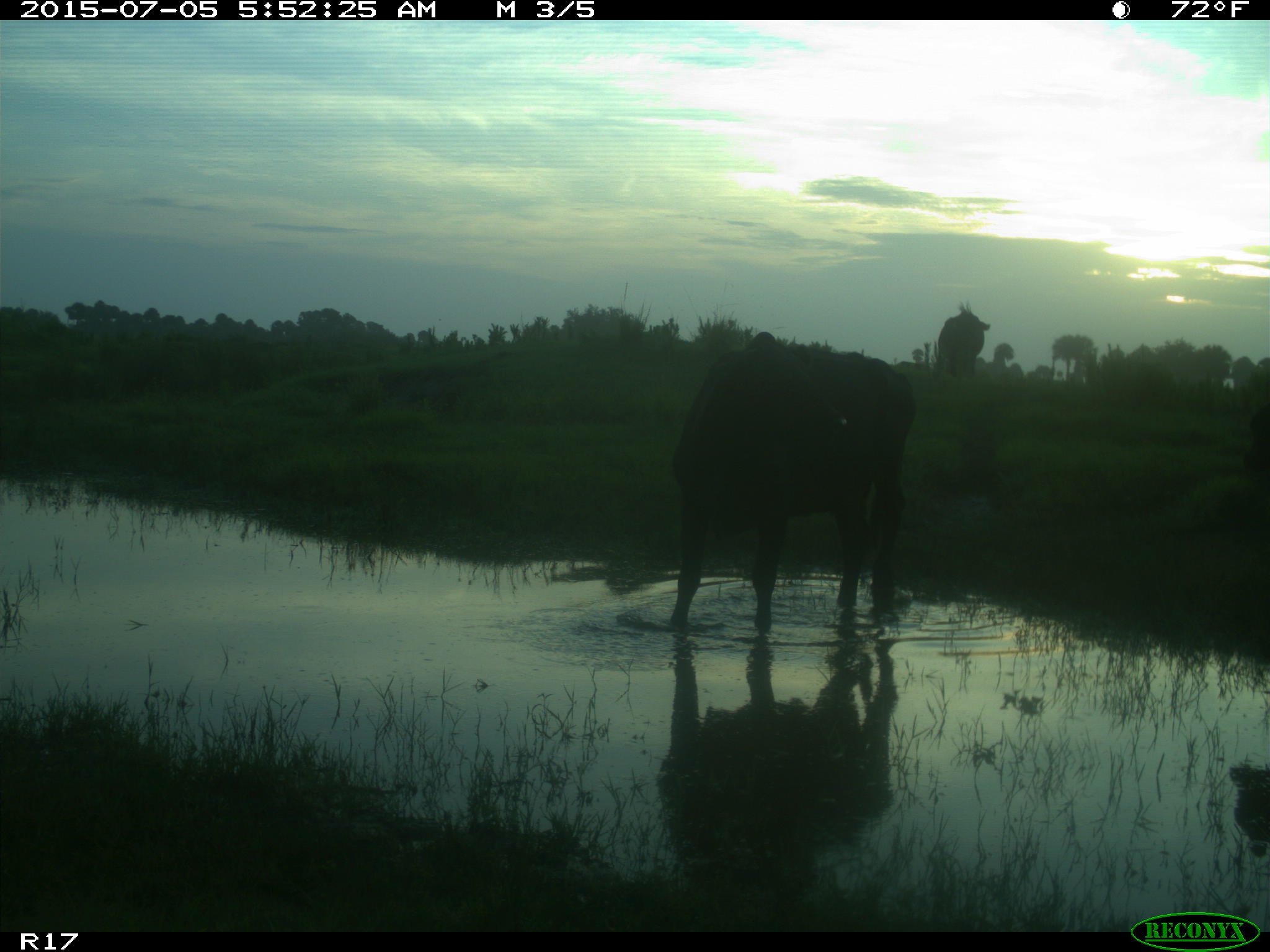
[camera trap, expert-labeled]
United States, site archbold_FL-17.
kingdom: Animalia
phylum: Chordata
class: Mammalia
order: Artiodactyla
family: Bovidae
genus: Bos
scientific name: Bos taurus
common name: domestic cow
Bos taurus (domestic cow).